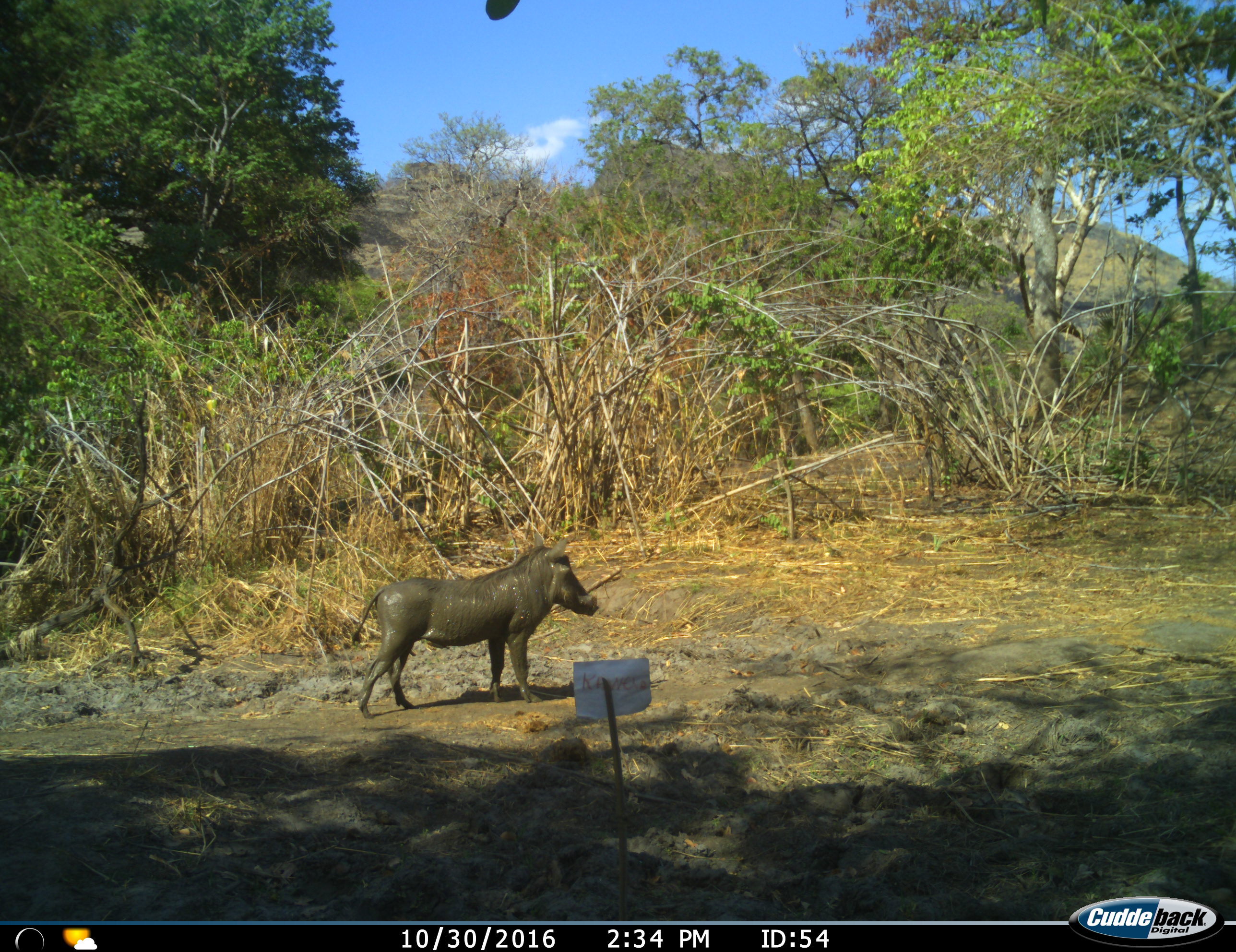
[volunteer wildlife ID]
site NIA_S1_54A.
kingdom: Animalia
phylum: Chordata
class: Mammalia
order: Artiodactyla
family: Suidae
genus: Phacochoerus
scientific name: Phacochoerus africanus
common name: warthog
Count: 1.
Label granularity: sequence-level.